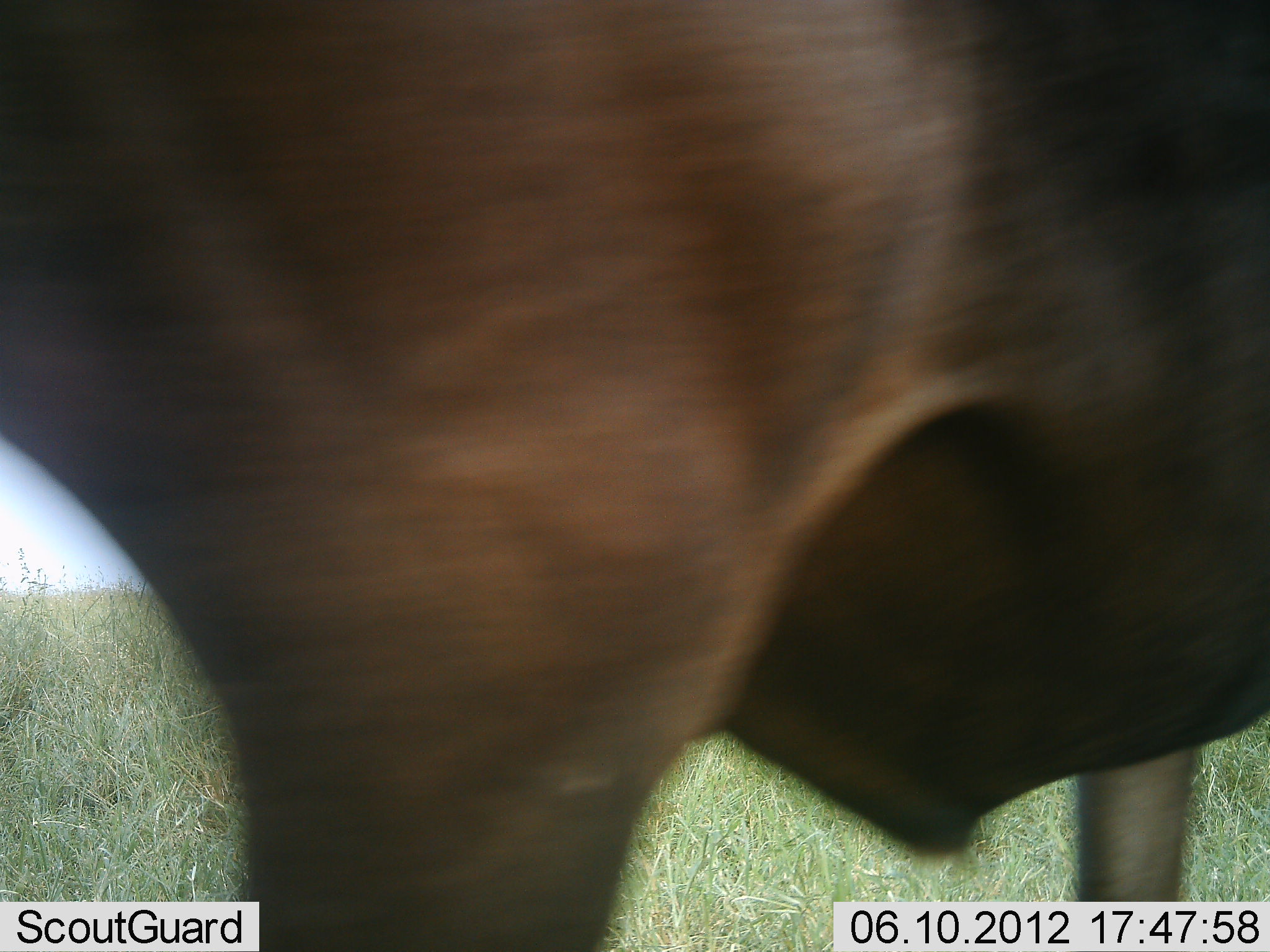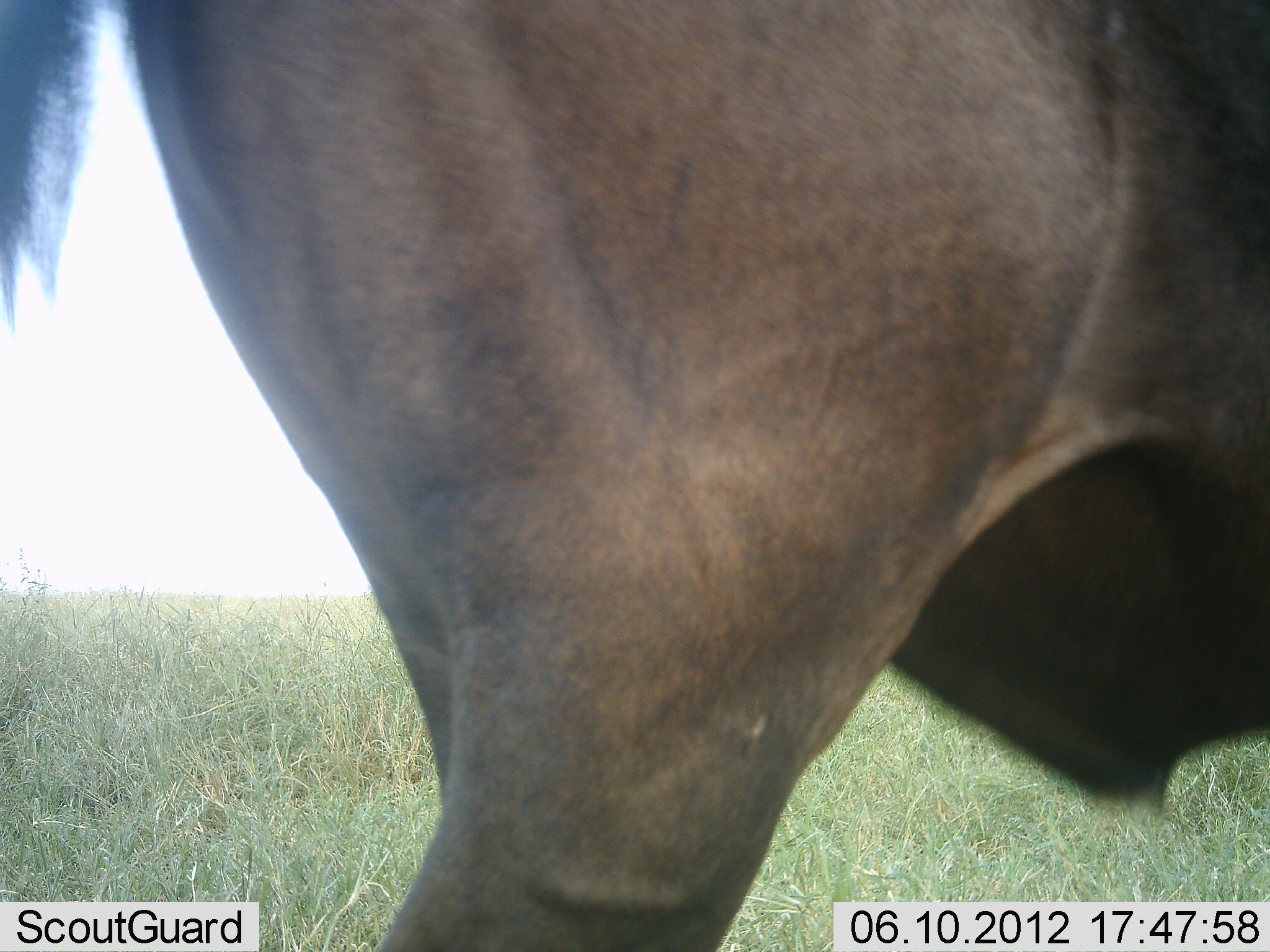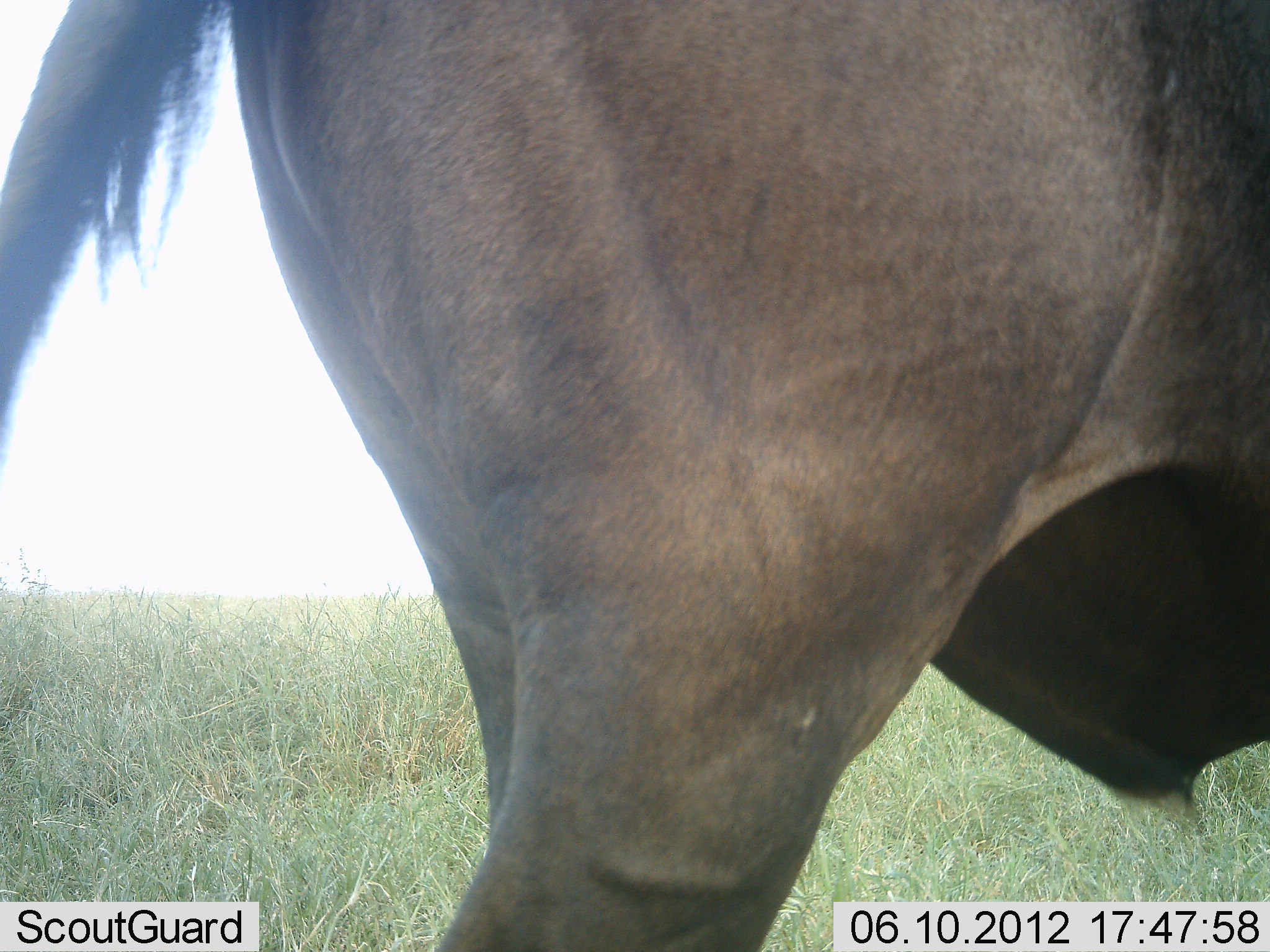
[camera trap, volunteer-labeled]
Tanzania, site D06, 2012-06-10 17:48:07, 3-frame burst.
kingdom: Animalia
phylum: Chordata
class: Mammalia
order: Artiodactyla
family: Bovidae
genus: Connochaetes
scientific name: Connochaetes taurinus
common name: blue wildebeest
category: wildebeest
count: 1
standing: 60%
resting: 0%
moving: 50%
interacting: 0%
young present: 0%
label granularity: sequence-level